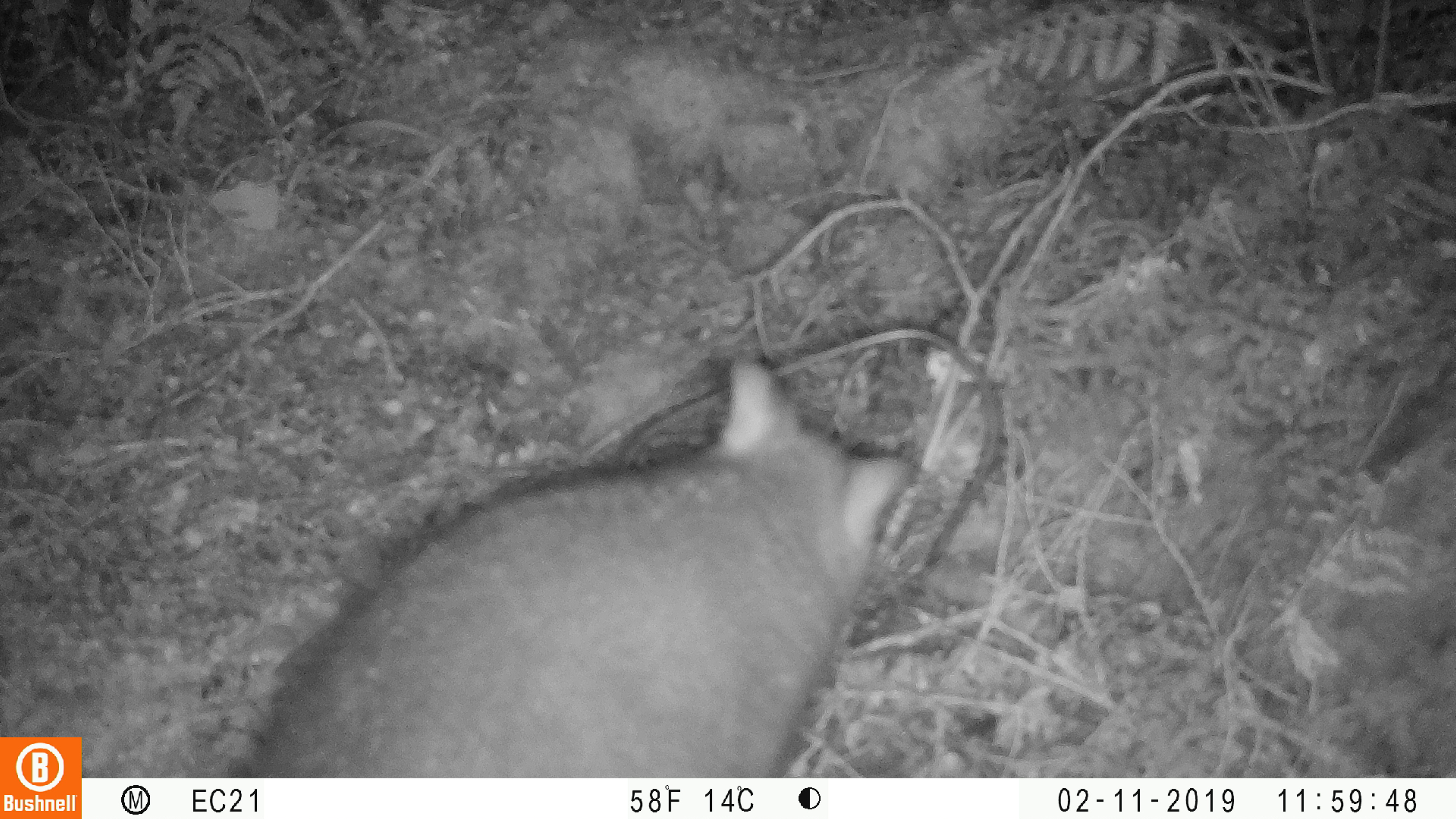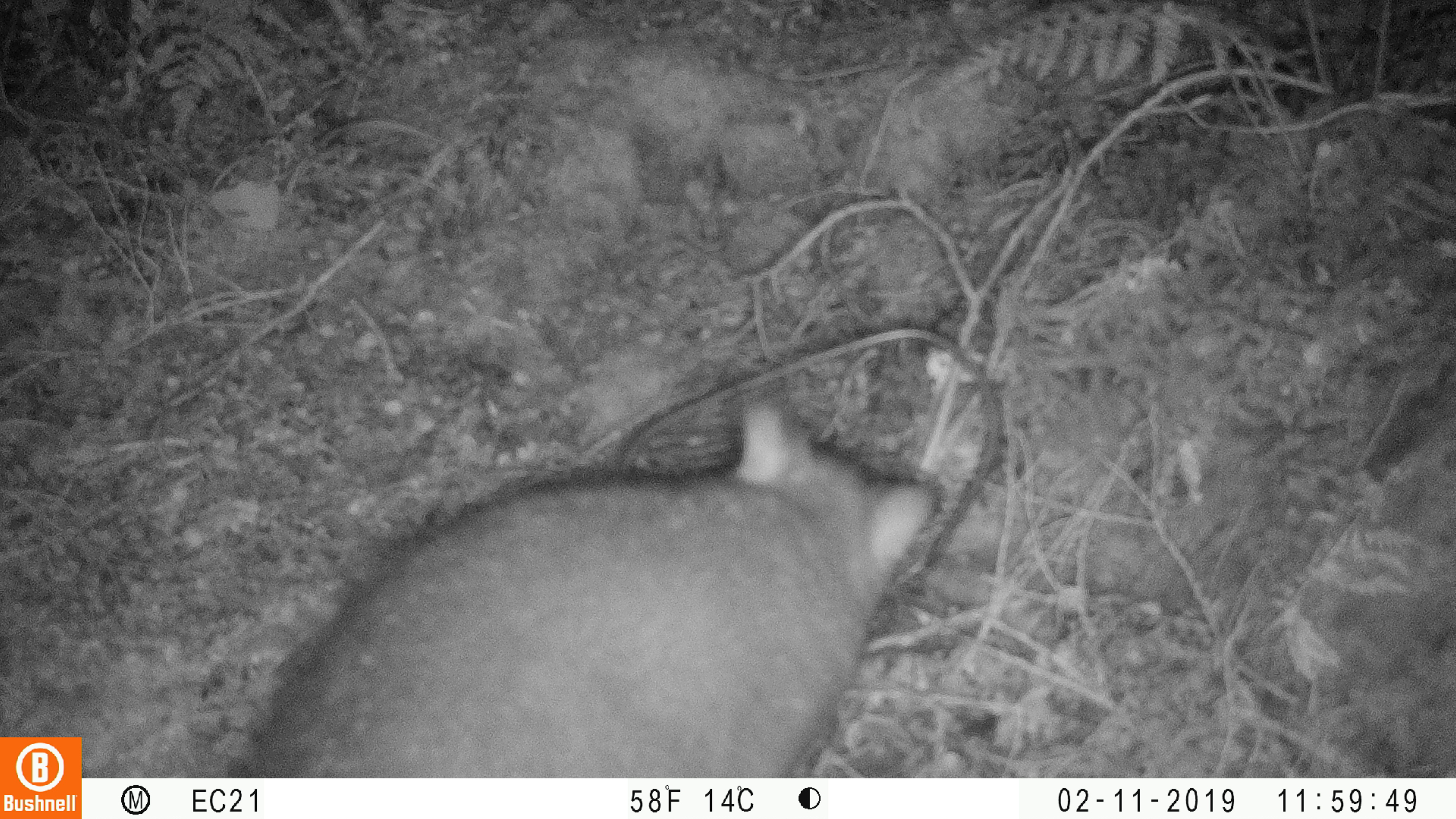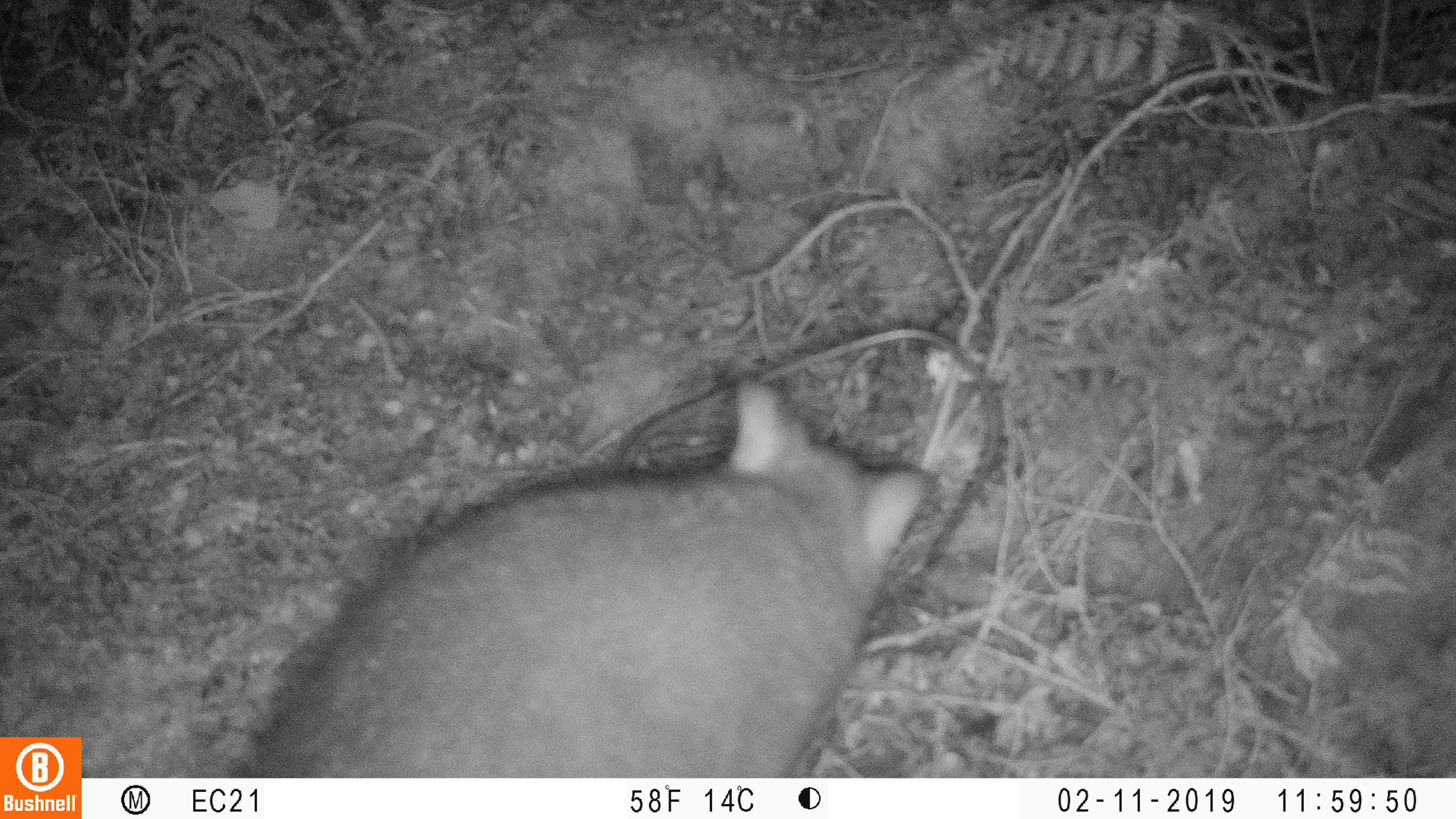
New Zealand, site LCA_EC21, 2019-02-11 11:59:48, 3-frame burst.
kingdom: Animalia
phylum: Chordata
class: Mammalia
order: Diprotodontia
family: Phalangeridae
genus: Trichosurus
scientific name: Trichosurus vulpecula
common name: common brushtail possum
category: possum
Possum (common brushtail possum) (Trichosurus vulpecula).